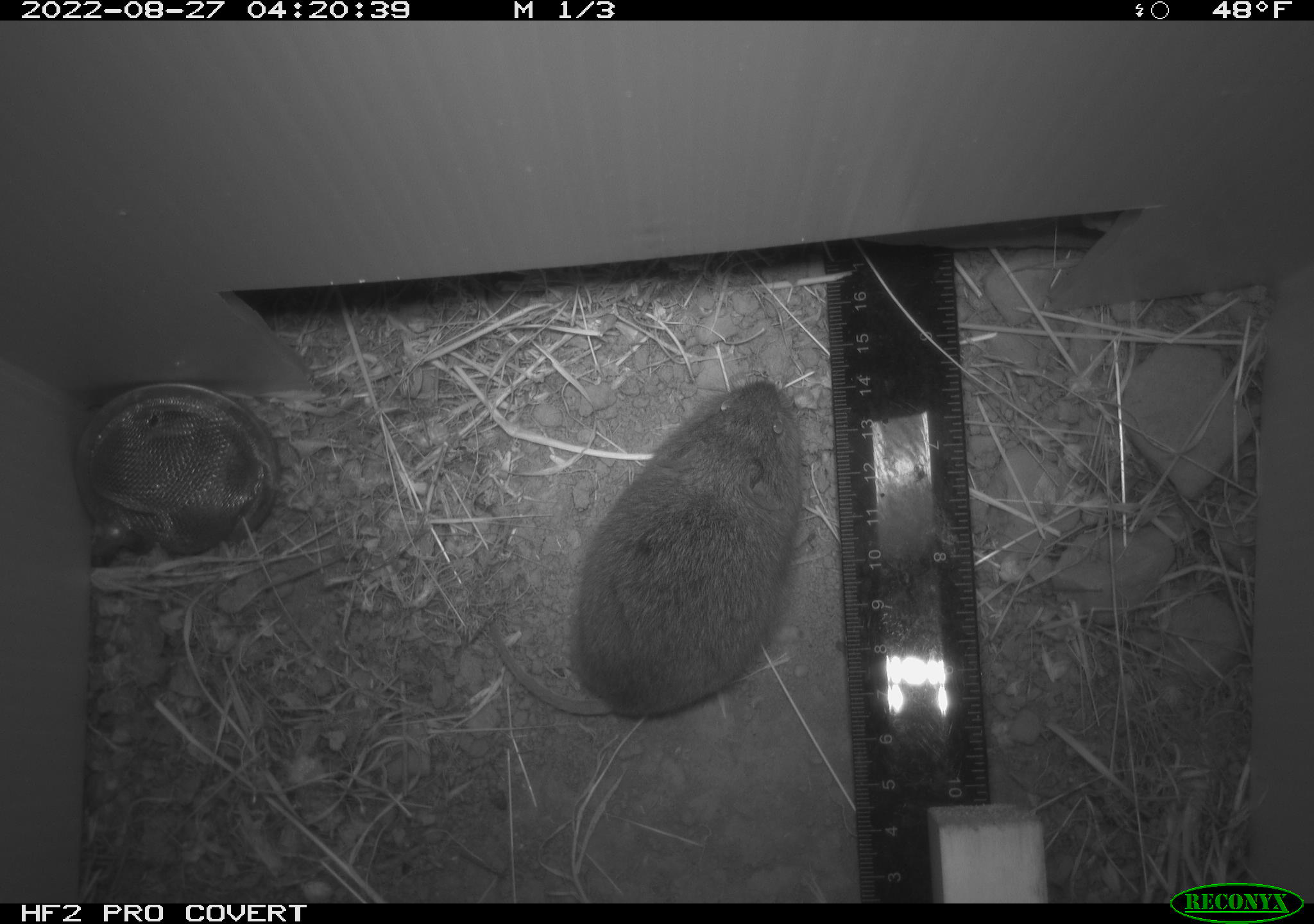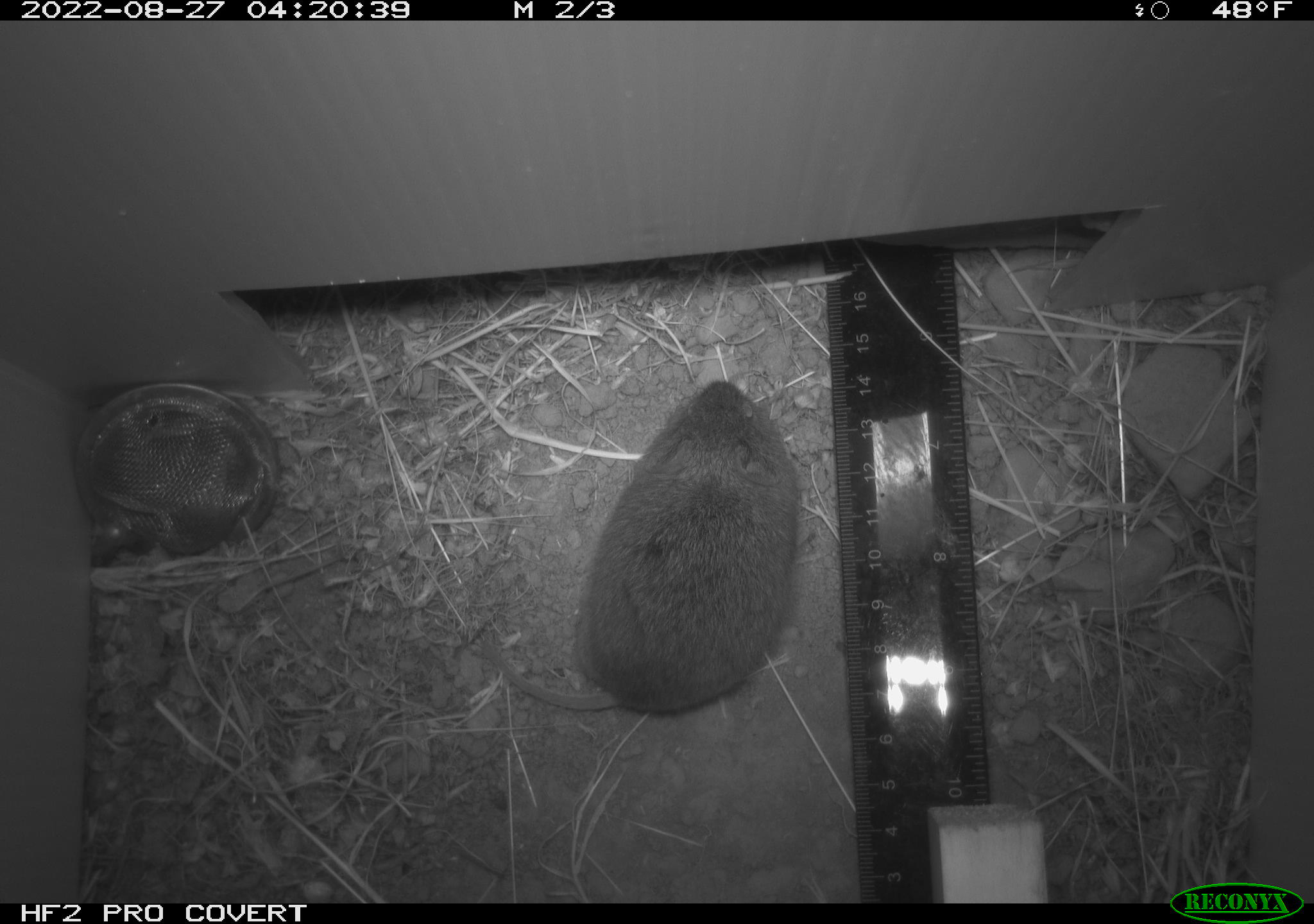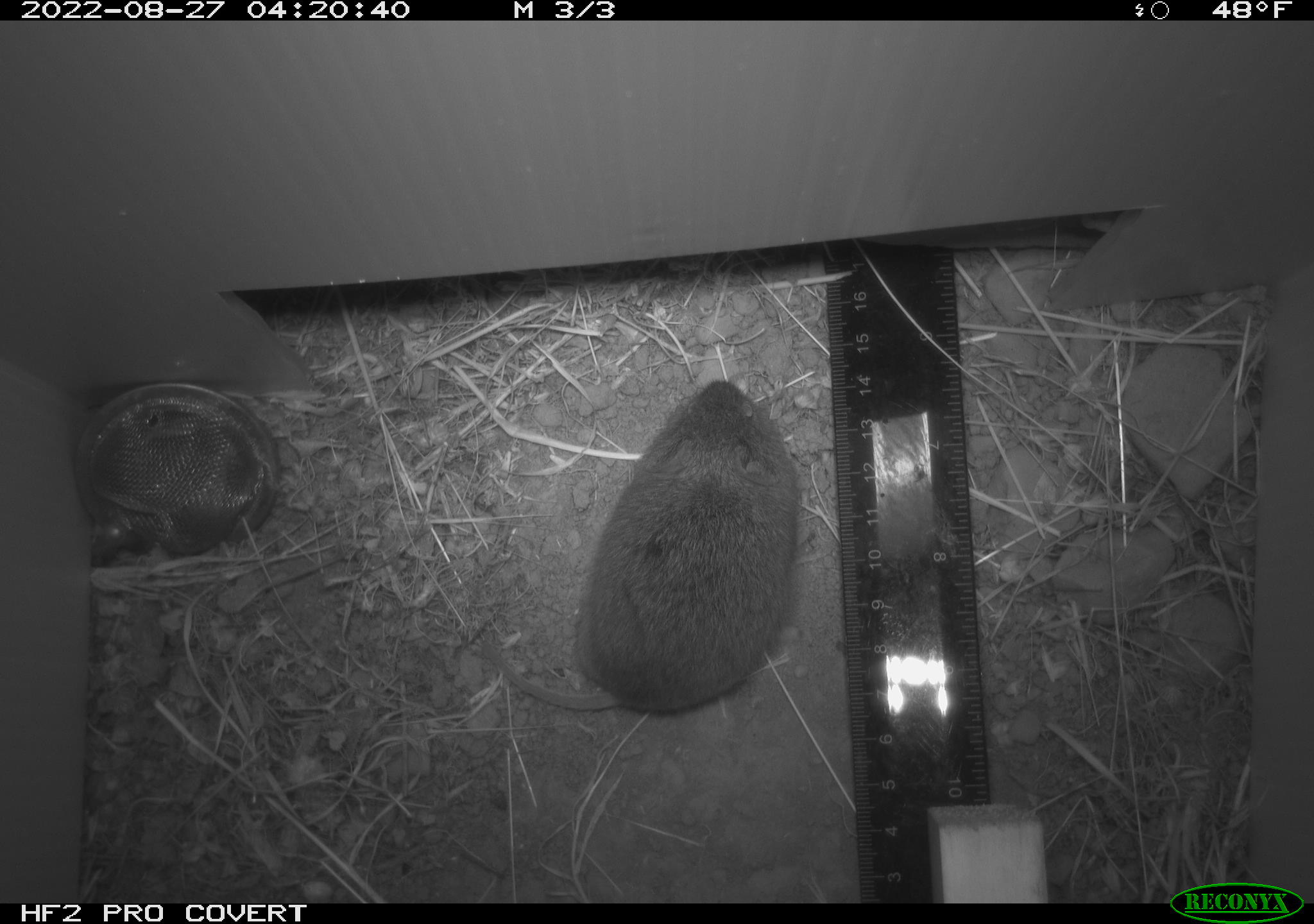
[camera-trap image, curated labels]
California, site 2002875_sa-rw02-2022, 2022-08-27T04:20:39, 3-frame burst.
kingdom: Animalia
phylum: Chordata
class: Mammalia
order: Rodentia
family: Cricetidae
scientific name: Arvicolinae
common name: voles, lemmings, and muskrats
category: arvicolinae subfamily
Arvicolinae subfamily (voles, lemmings, and muskrats) (Arvicolinae).